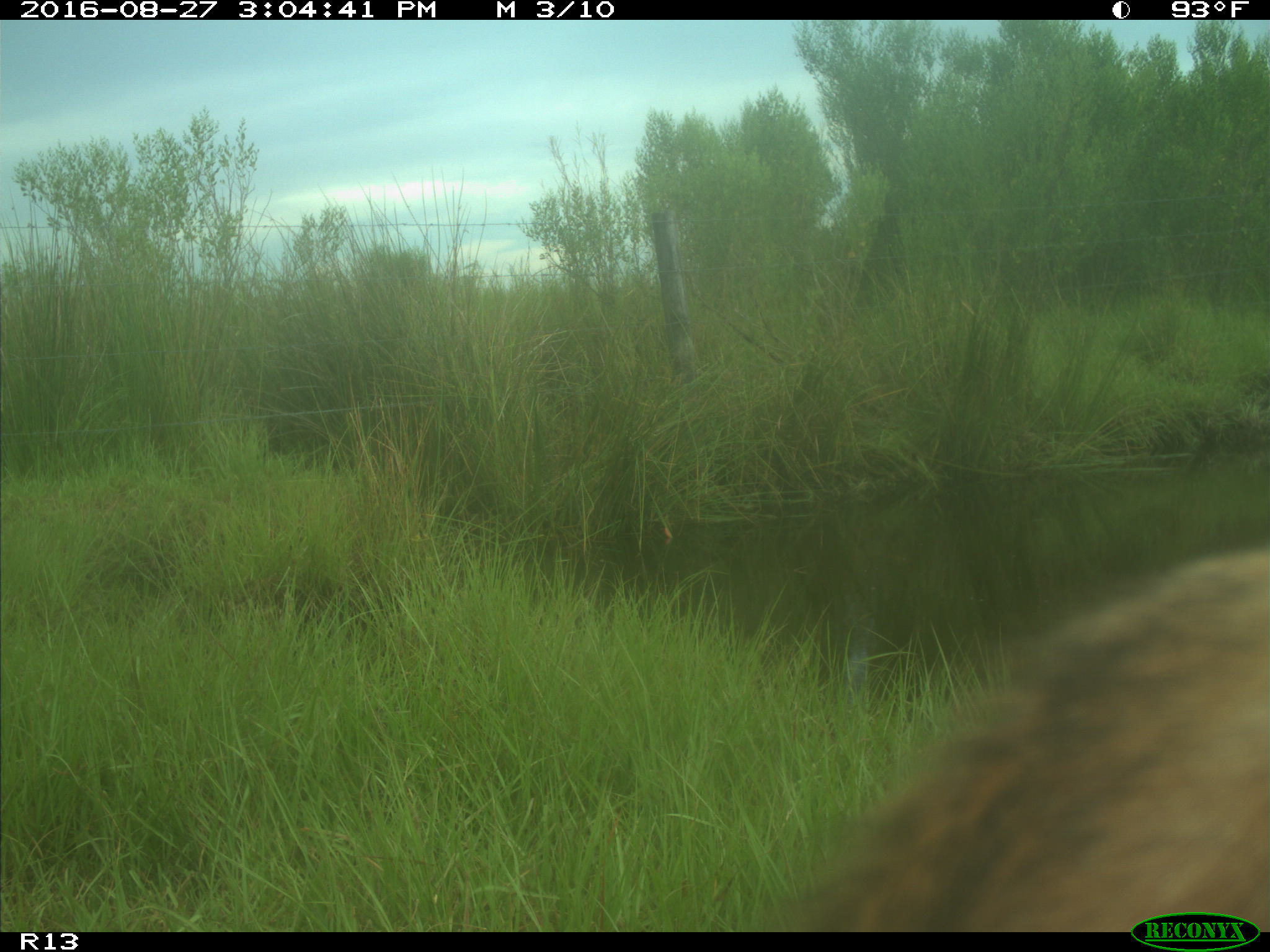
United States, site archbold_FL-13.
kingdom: Animalia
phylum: Chordata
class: Mammalia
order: Artiodactyla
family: Bovidae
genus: Bos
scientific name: Bos taurus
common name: domestic cow